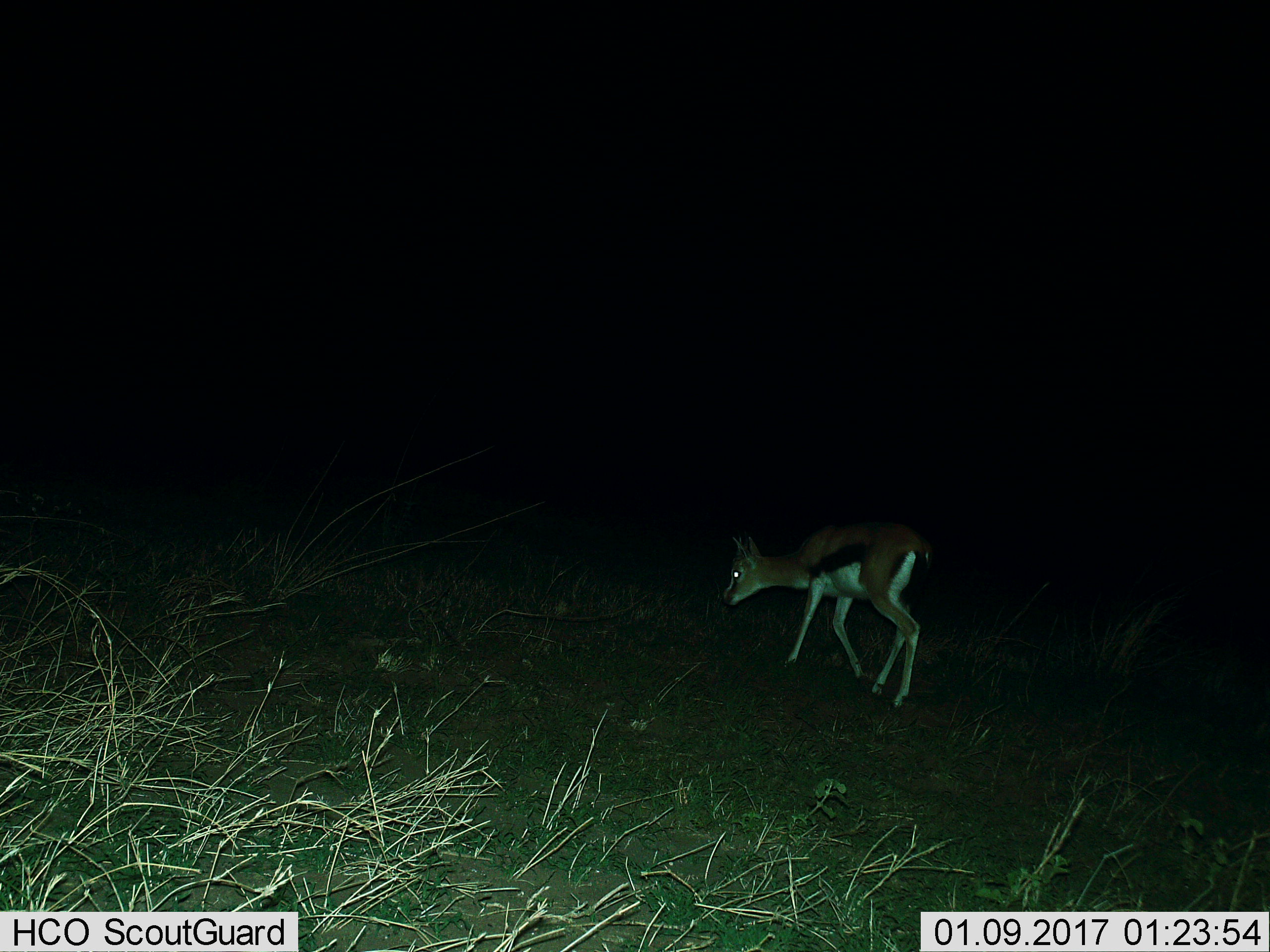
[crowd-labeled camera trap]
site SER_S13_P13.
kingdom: Animalia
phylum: Chordata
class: Mammalia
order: Artiodactyla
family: Bovidae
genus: Eudorcas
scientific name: Eudorcas thomsonii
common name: thomson's gazelle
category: gazellethomsons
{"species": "gazellethomsons (thomson's gazelle) (Eudorcas thomsonii)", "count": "1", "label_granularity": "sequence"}